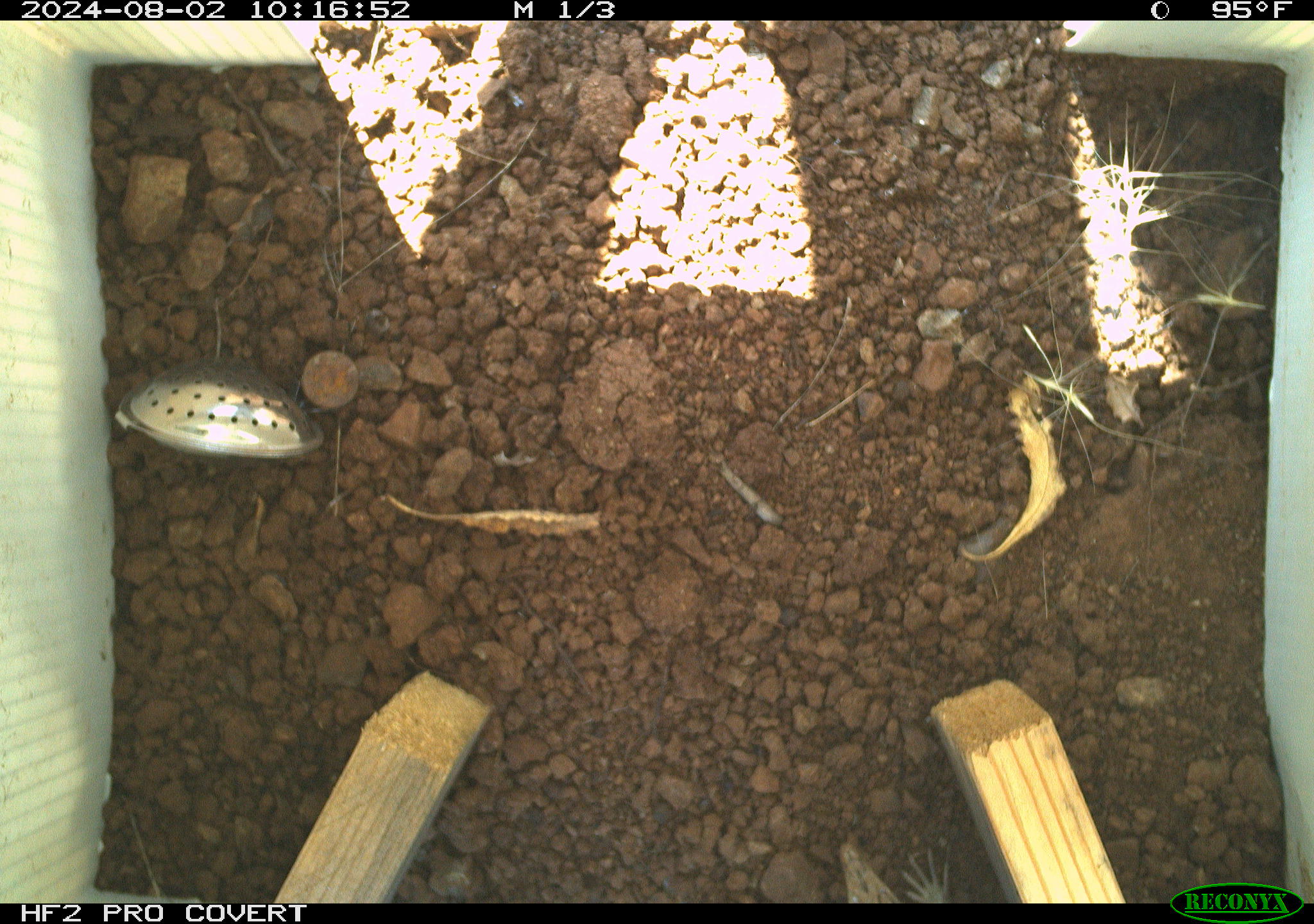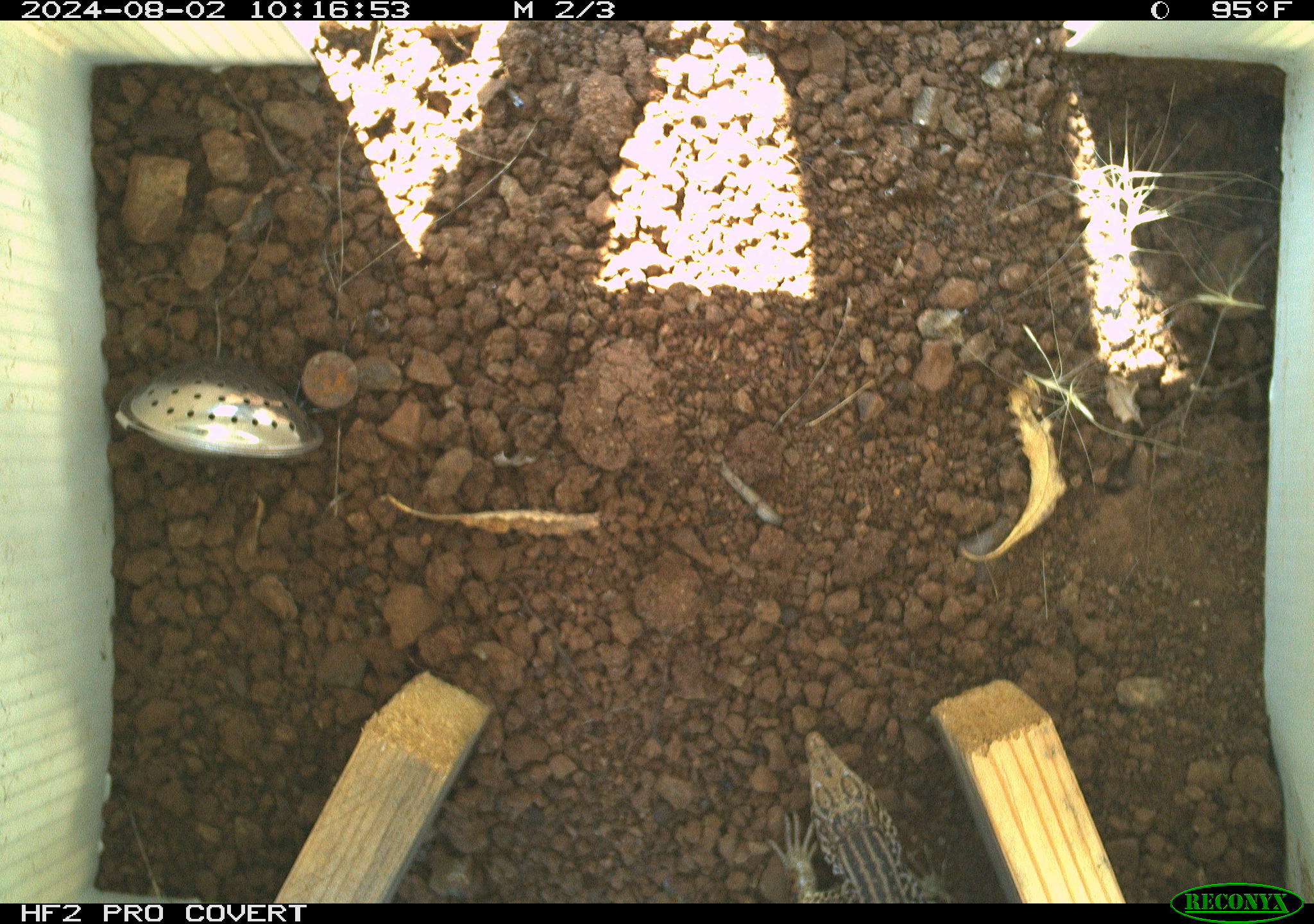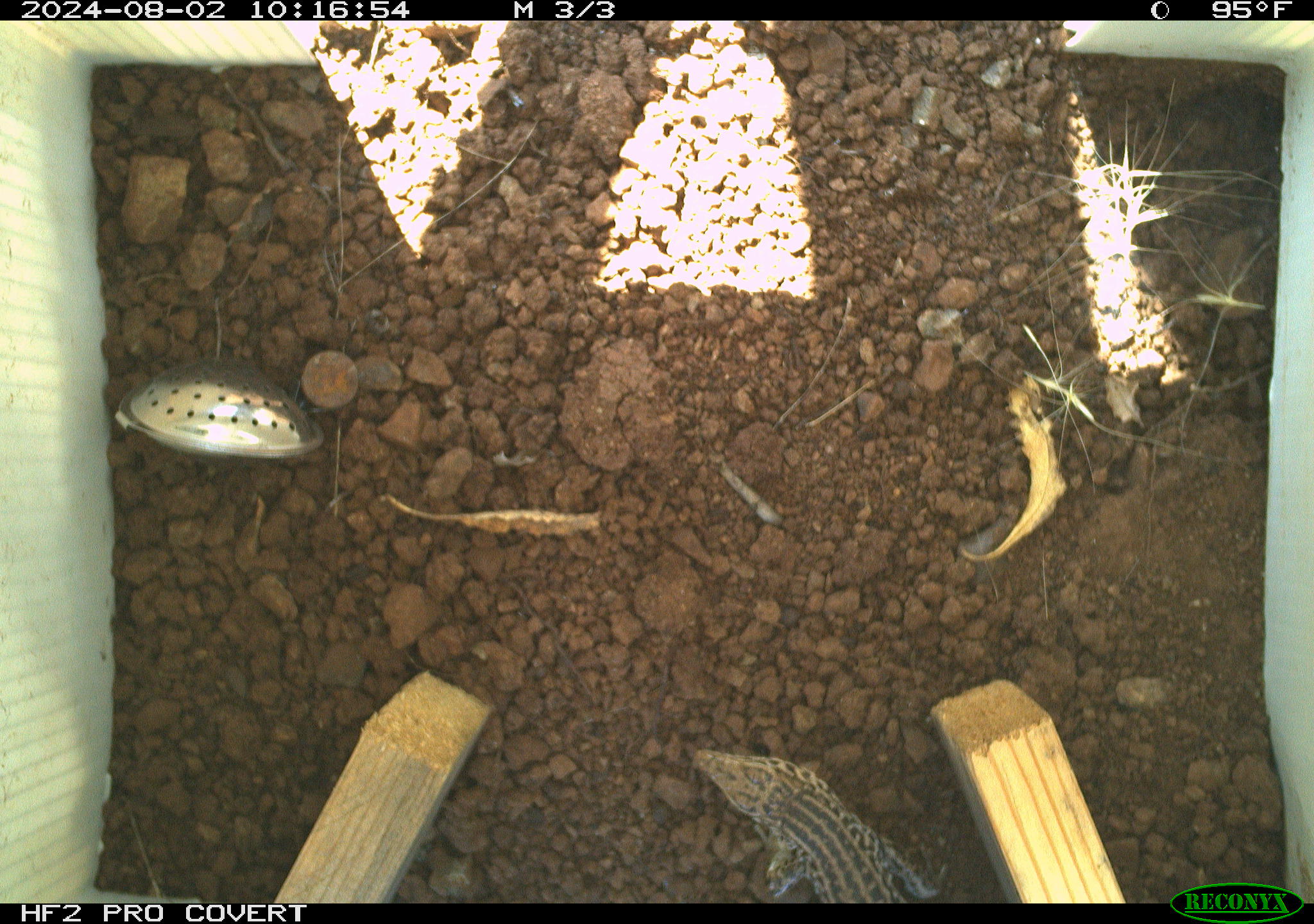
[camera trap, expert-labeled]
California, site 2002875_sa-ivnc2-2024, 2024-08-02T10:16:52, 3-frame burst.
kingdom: Animalia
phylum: Chordata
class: Reptilia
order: Squamata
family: Teiidae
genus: Aspidoscelis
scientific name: Aspidoscelis tigris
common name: western whiptail